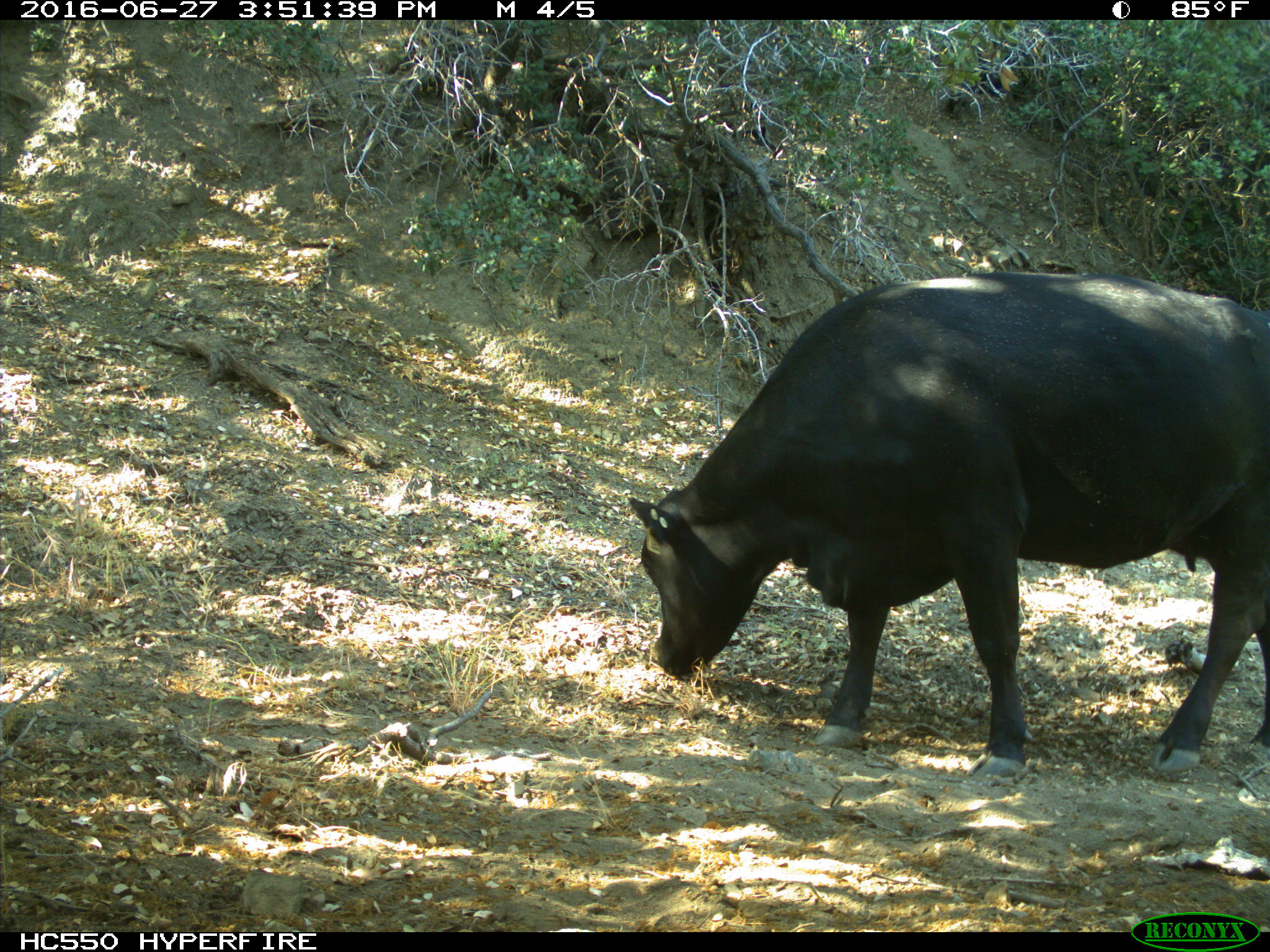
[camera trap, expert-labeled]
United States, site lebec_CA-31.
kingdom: Animalia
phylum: Chordata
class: Mammalia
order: Artiodactyla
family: Bovidae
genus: Bos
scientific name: Bos taurus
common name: domestic cow